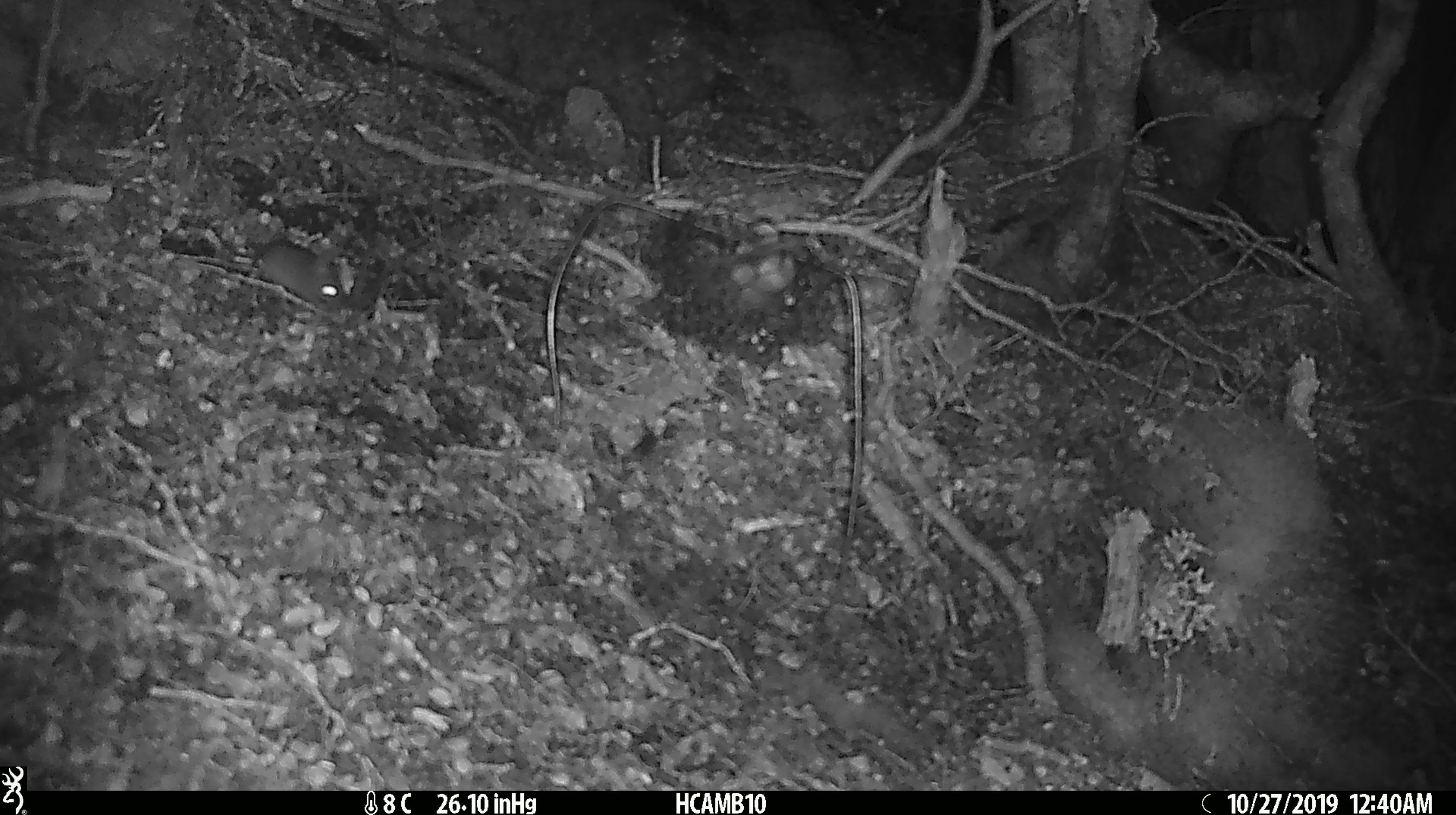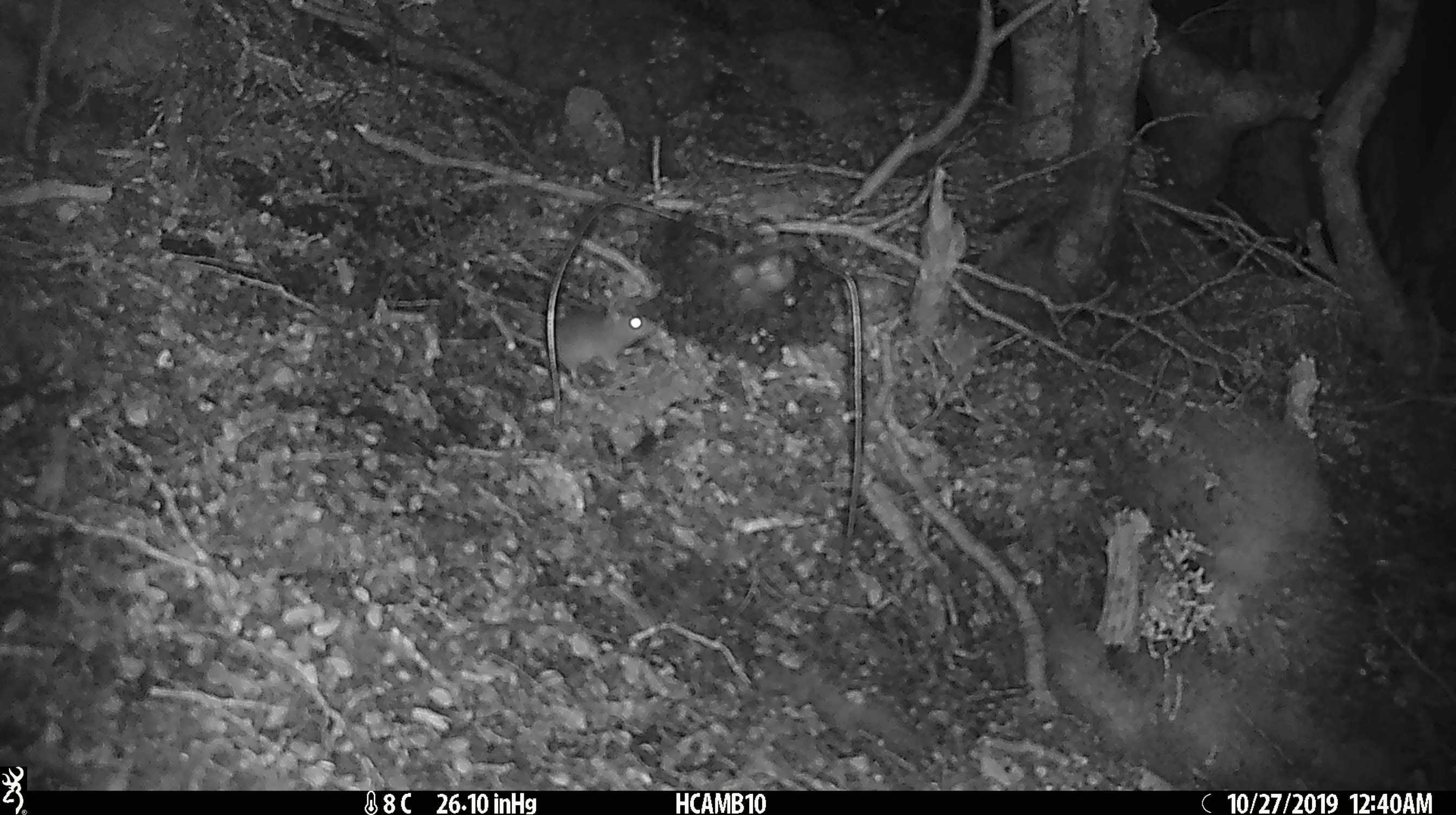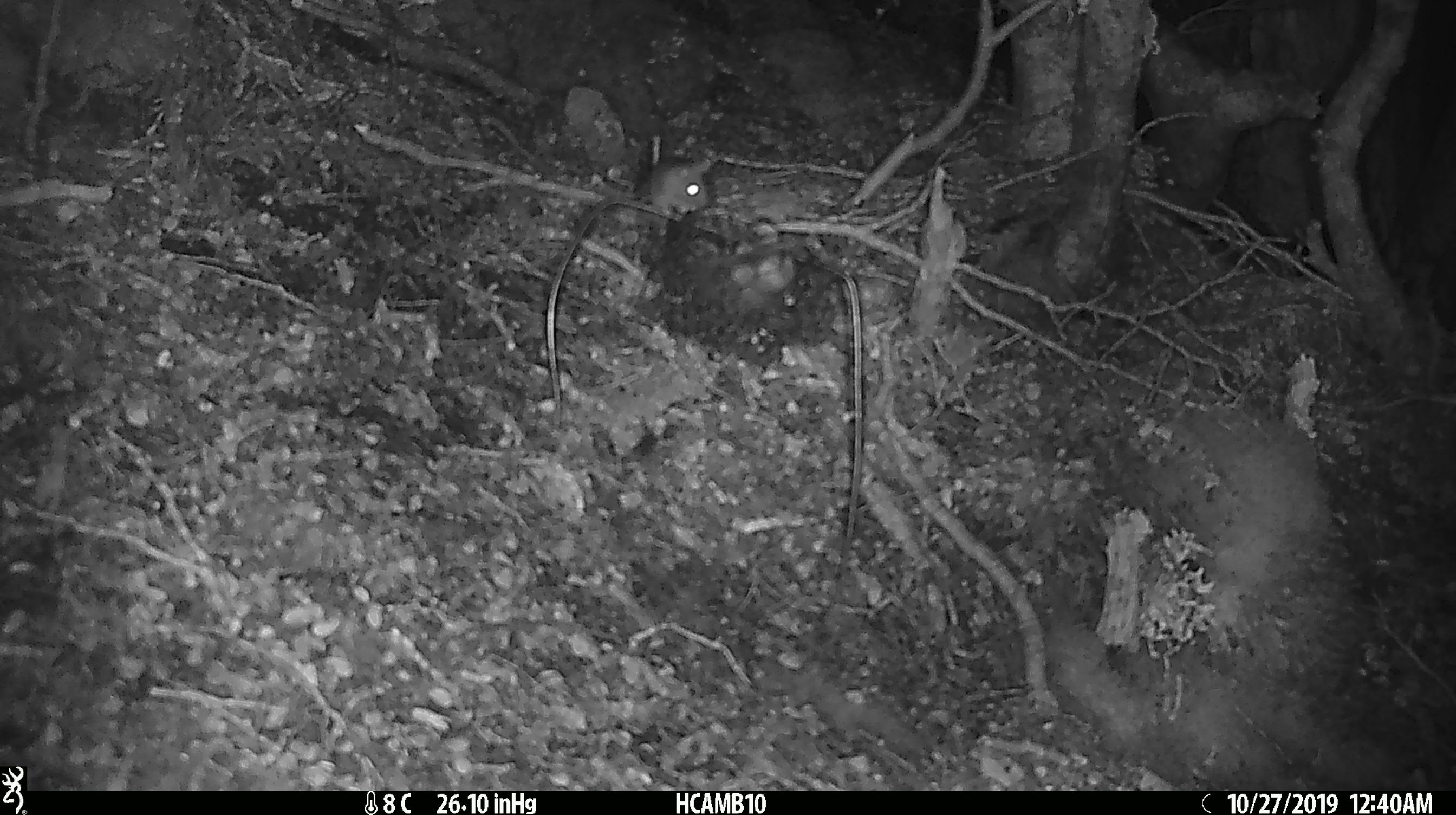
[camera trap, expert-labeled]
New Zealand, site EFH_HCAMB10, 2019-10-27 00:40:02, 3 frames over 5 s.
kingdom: Animalia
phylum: Chordata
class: Mammalia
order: Rodentia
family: Muridae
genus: Mus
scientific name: Mus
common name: mouse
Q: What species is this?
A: Mouse (Mus).